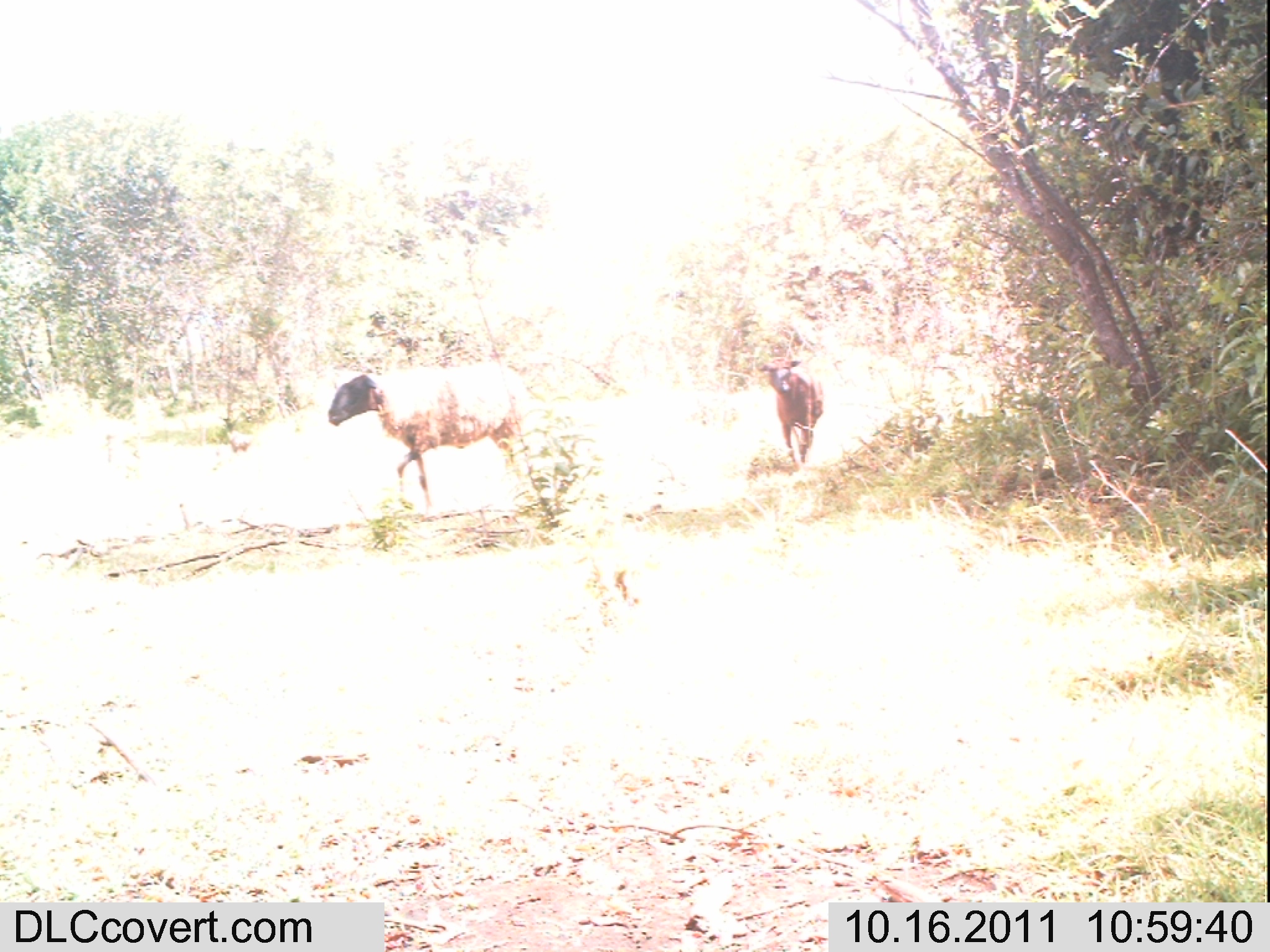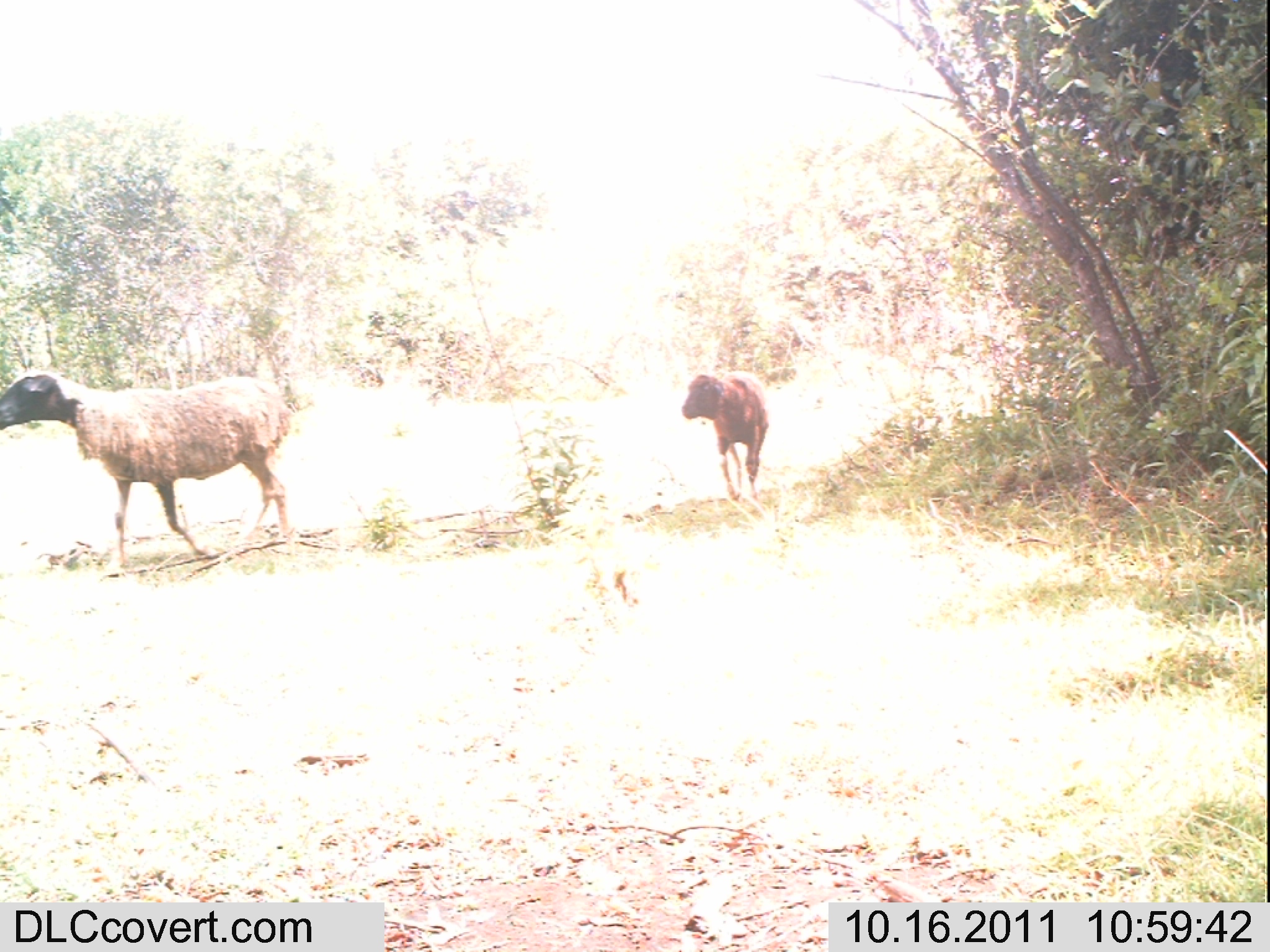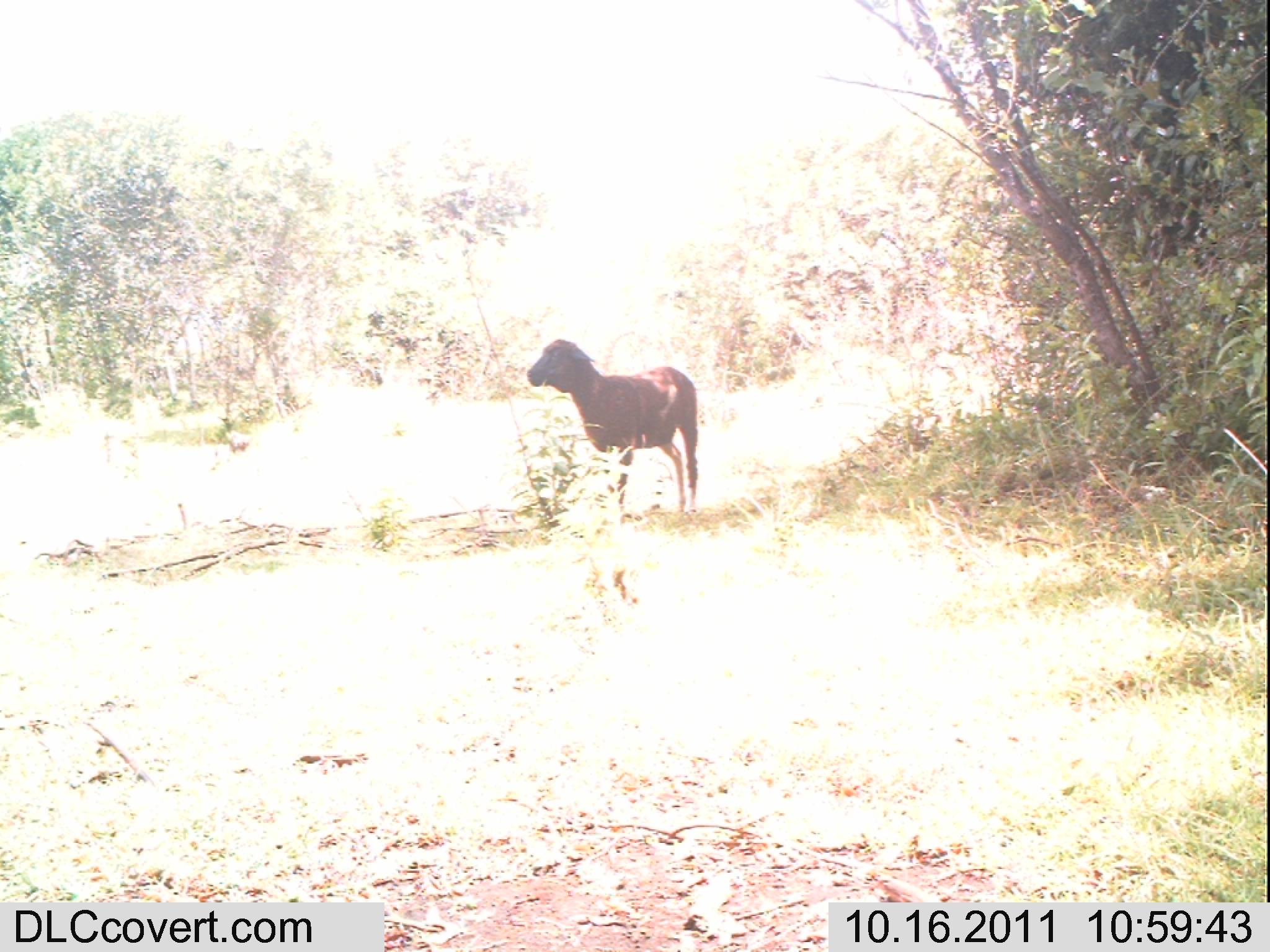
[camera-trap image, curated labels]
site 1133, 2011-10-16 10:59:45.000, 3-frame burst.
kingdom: Animalia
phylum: Chordata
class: Mammalia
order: Artiodactyla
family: Bovidae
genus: Capra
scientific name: Capra aegagrus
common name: wild goat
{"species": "Capra aegagrus (wild goat)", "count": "2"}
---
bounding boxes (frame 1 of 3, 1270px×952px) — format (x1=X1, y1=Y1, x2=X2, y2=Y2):
capra aegagrus: (x1=327, y1=359, x2=534, y2=515); (x1=756, y1=358, x2=824, y2=463); (x1=225, y1=431, x2=255, y2=456)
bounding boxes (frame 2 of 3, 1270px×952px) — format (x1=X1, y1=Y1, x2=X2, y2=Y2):
capra aegagrus: (x1=0, y1=367, x2=304, y2=577); (x1=680, y1=369, x2=770, y2=502)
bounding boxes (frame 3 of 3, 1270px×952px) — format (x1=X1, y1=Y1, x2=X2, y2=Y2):
capra aegagrus: (x1=525, y1=338, x2=699, y2=514)